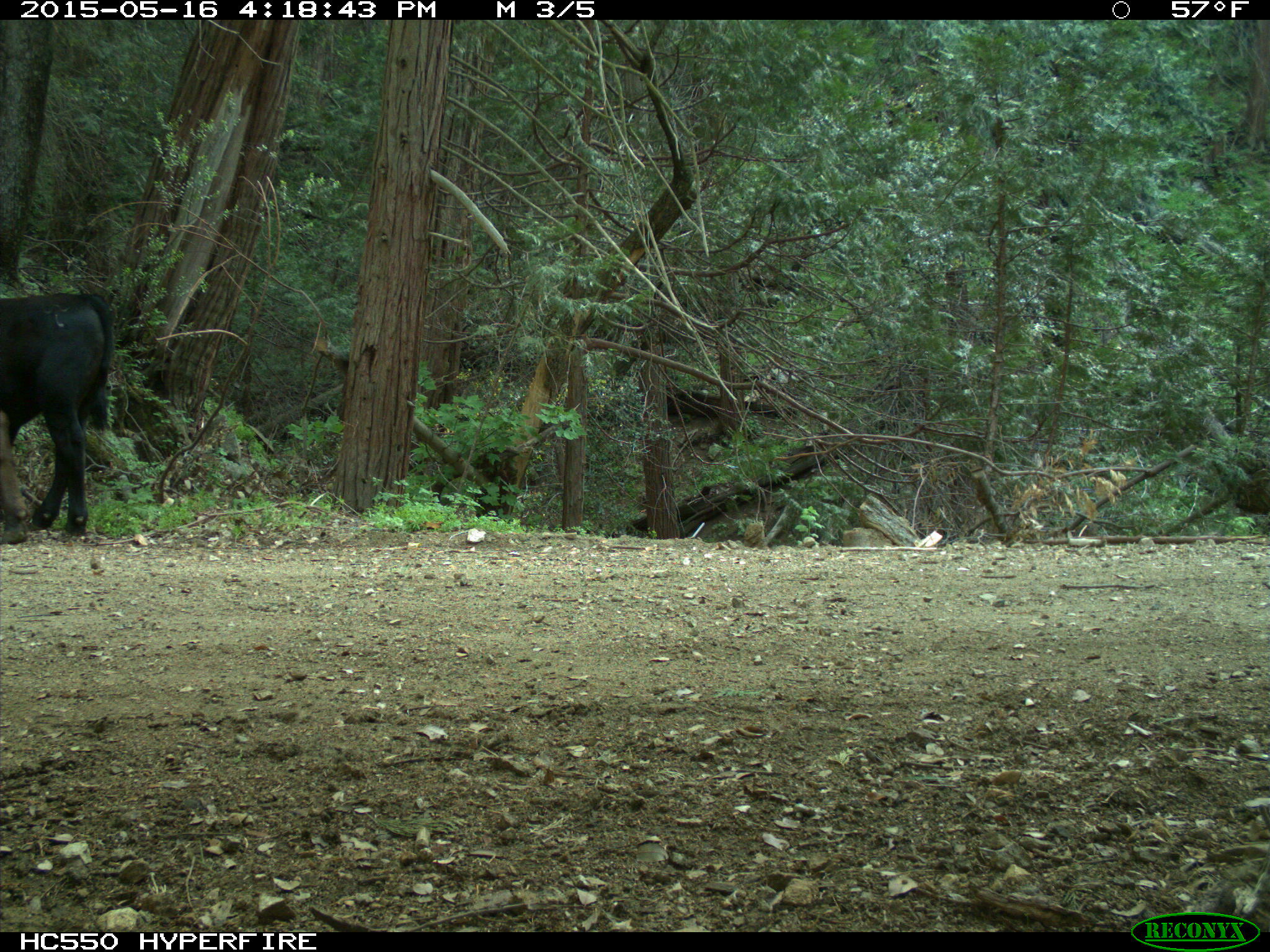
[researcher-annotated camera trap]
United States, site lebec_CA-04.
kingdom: Animalia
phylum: Chordata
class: Mammalia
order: Artiodactyla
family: Bovidae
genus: Bos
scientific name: Bos taurus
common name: domestic cow